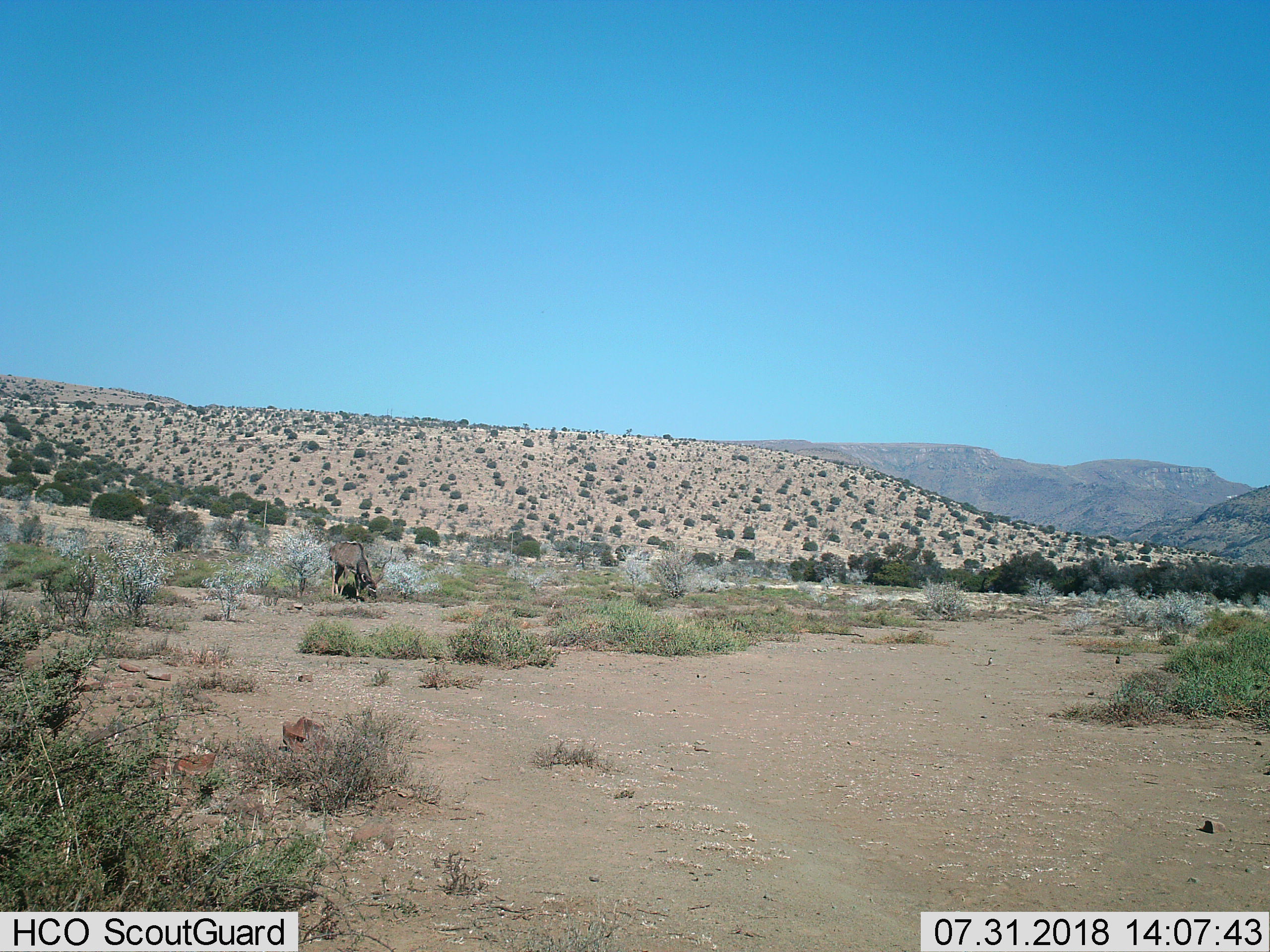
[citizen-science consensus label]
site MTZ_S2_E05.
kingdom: Animalia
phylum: Chordata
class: Mammalia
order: Artiodactyla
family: Bovidae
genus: Tragelaphus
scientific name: Tragelaphus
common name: kudu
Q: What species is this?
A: Kudu (Tragelaphus).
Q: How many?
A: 1.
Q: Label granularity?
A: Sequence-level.